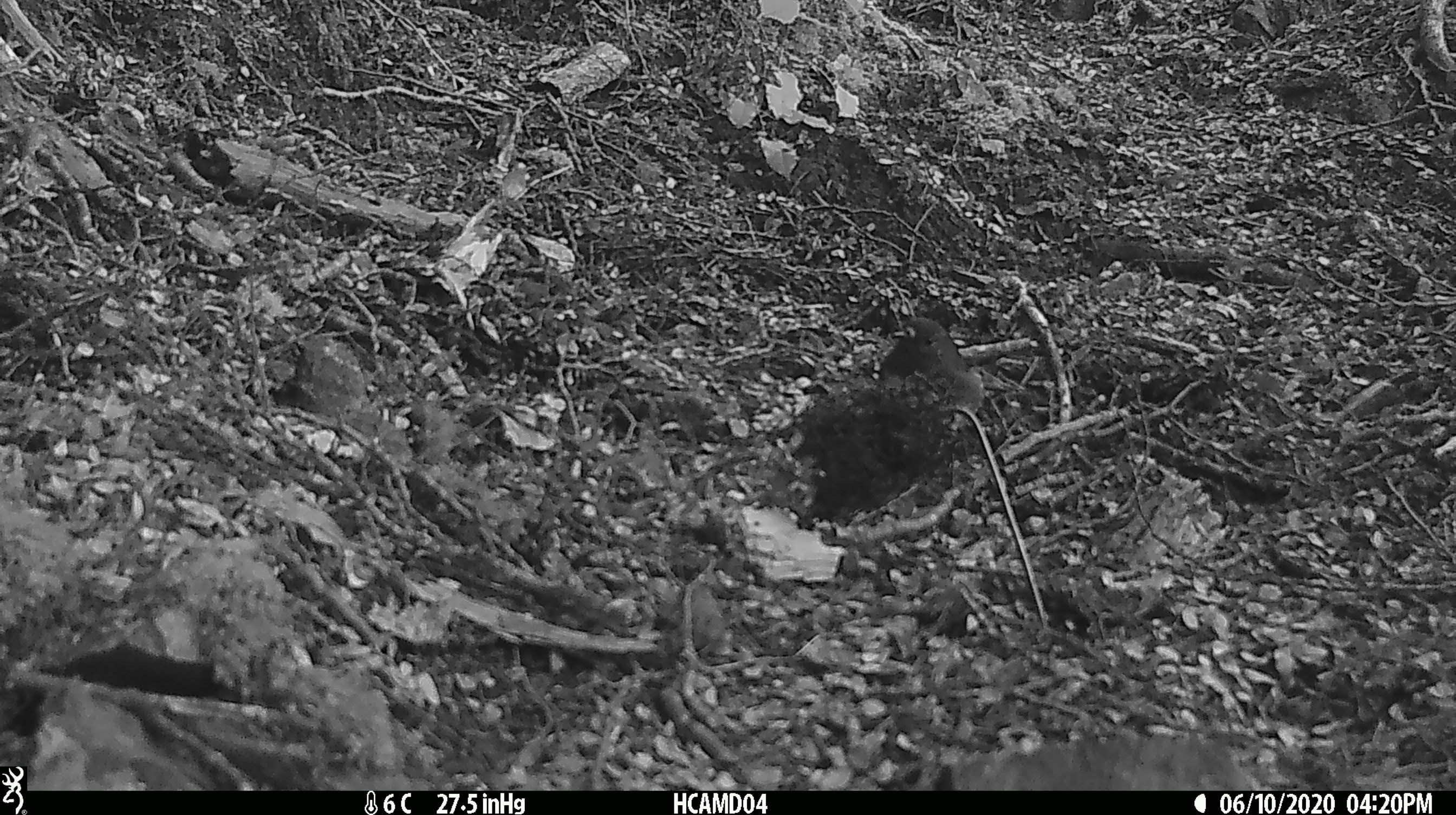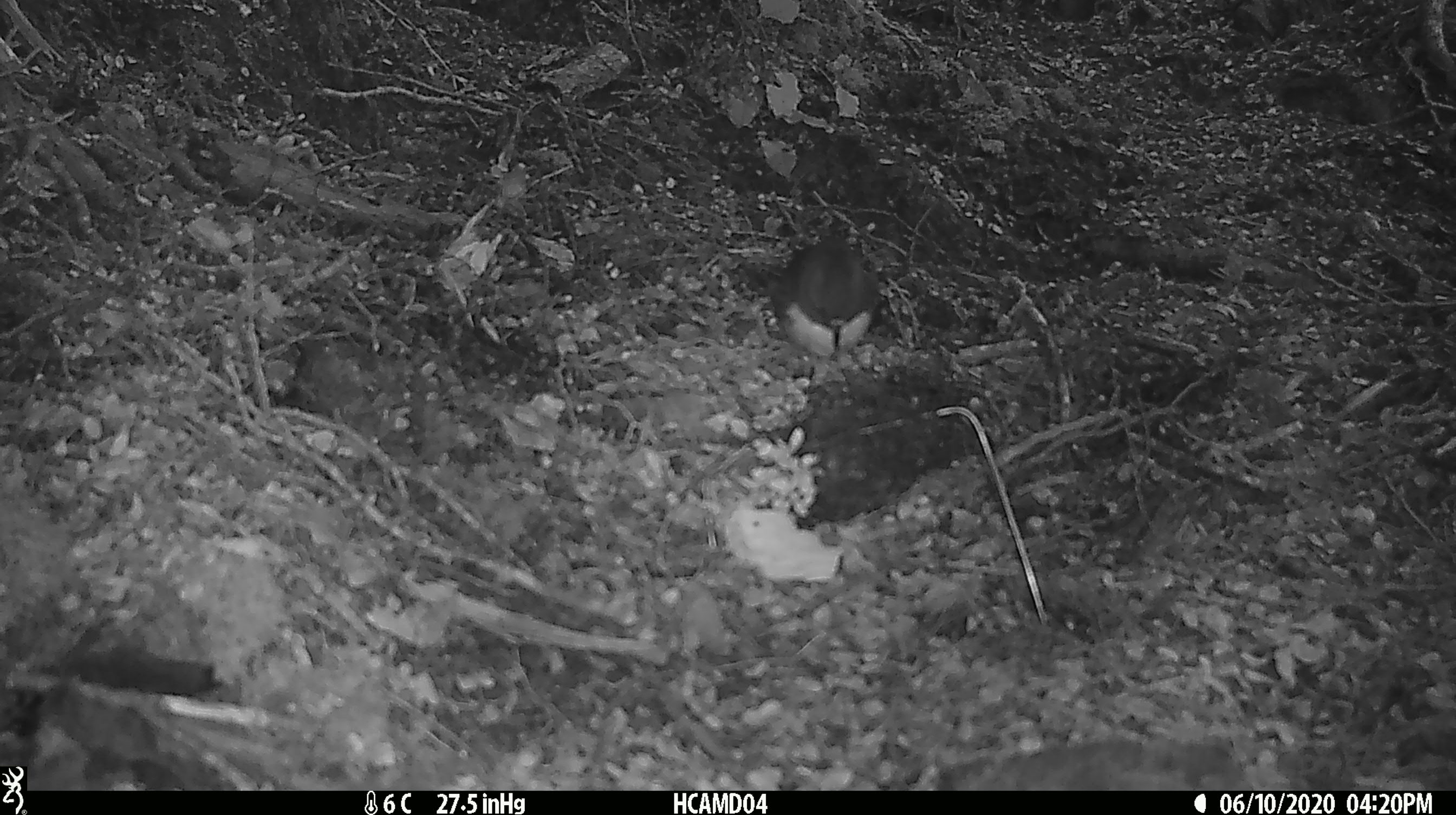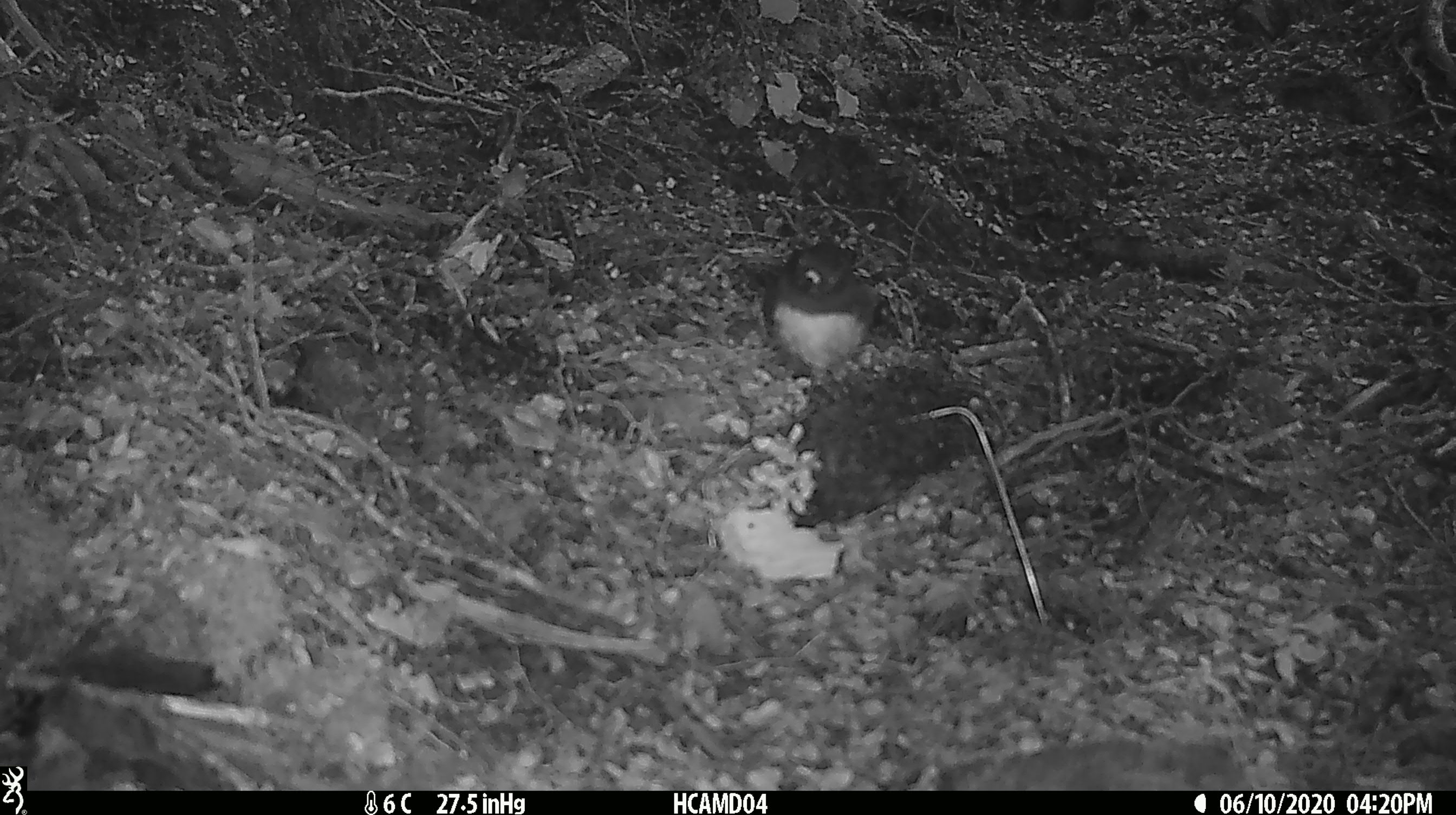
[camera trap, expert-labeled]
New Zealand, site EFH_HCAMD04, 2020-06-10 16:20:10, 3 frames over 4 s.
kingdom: Animalia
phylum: Chordata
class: Aves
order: Passeriformes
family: Petroicidae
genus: Petroica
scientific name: Petroica australis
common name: new zealand robin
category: robin